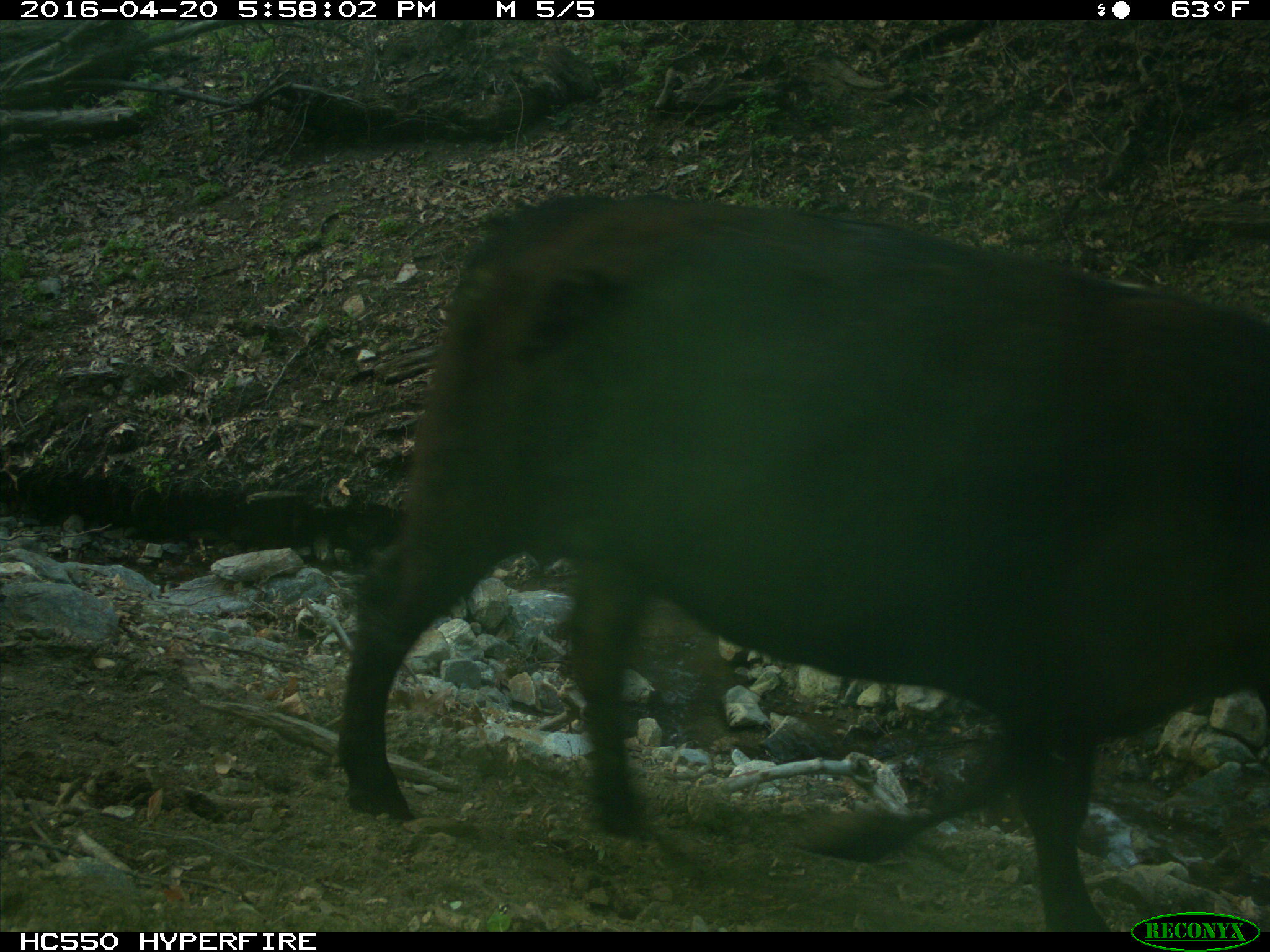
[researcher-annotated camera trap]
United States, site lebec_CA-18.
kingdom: Animalia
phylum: Chordata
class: Mammalia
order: Artiodactyla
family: Bovidae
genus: Bos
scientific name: Bos taurus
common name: domestic cow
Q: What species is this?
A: Bos taurus (domestic cow).